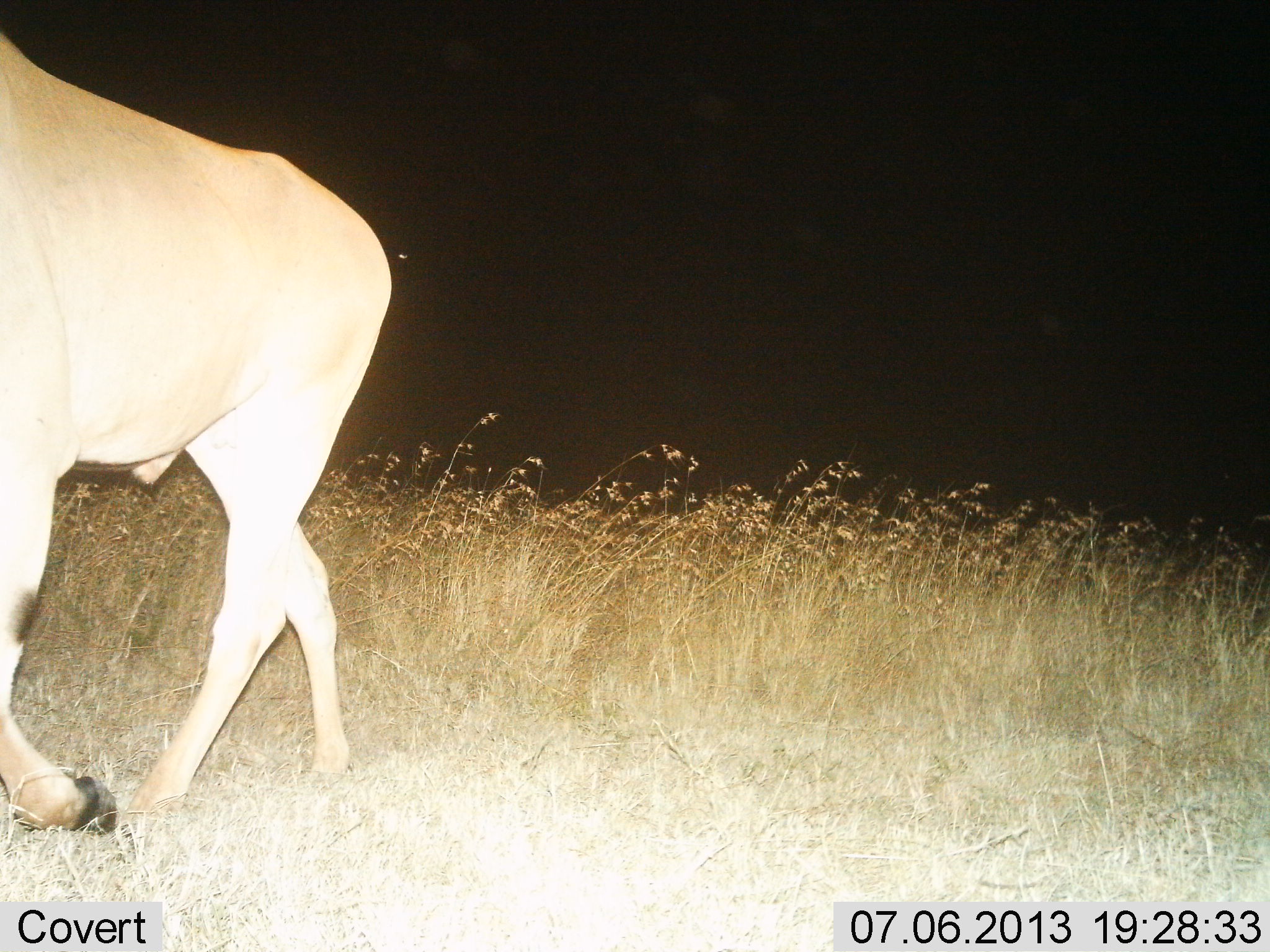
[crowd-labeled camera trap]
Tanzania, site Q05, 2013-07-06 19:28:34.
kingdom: Animalia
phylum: Chordata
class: Mammalia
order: Artiodactyla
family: Bovidae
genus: Alcelaphus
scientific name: Alcelaphus buselaphus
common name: hartebeest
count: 1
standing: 12%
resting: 0%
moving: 88%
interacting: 0%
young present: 0%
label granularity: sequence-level